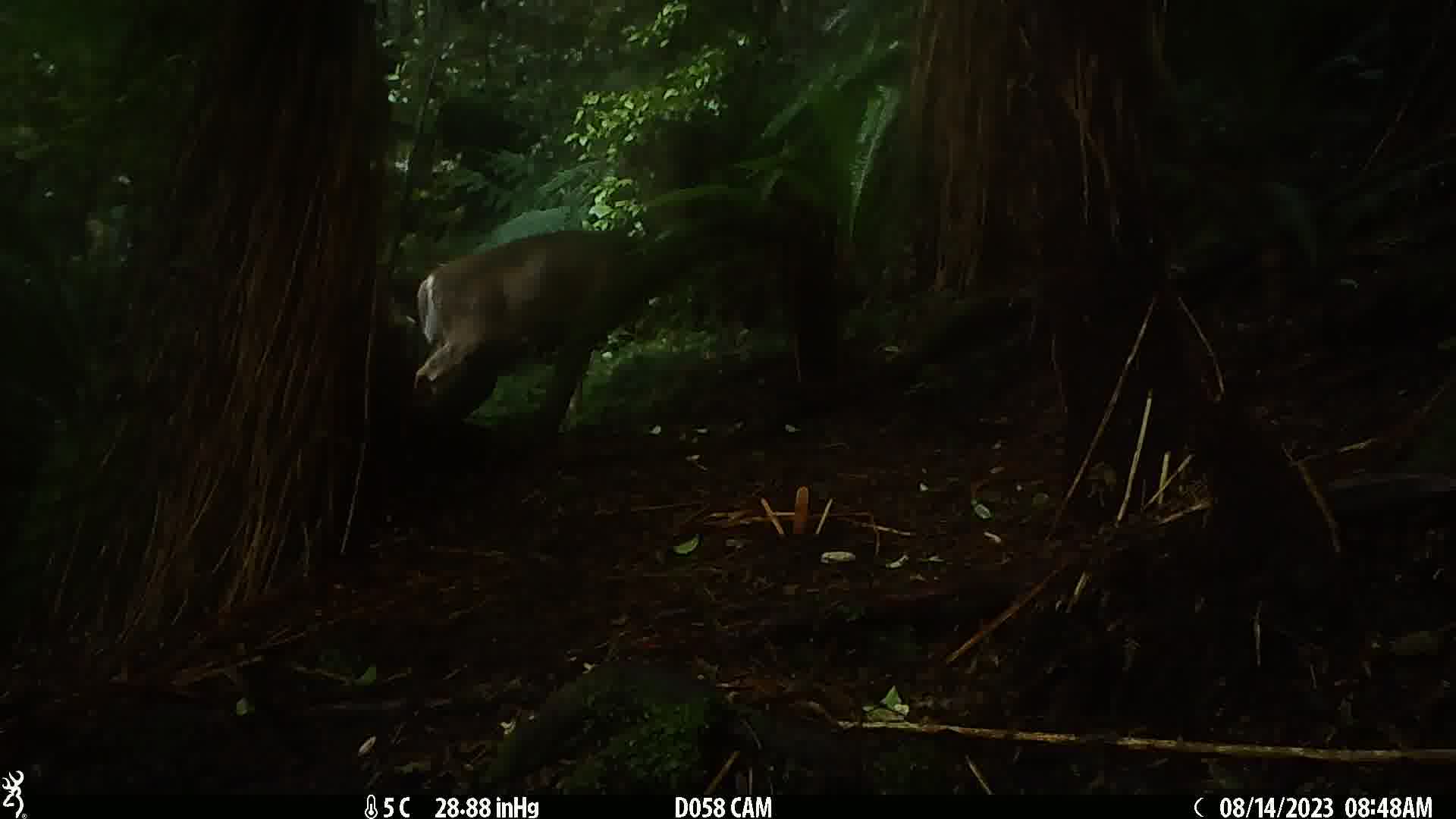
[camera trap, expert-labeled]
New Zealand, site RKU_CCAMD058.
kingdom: Animalia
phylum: Chordata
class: Mammalia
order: Artiodactyla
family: Cervidae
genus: Odocoileus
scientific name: Odocoileus virginianus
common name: white-tailed deer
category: white tailed deer